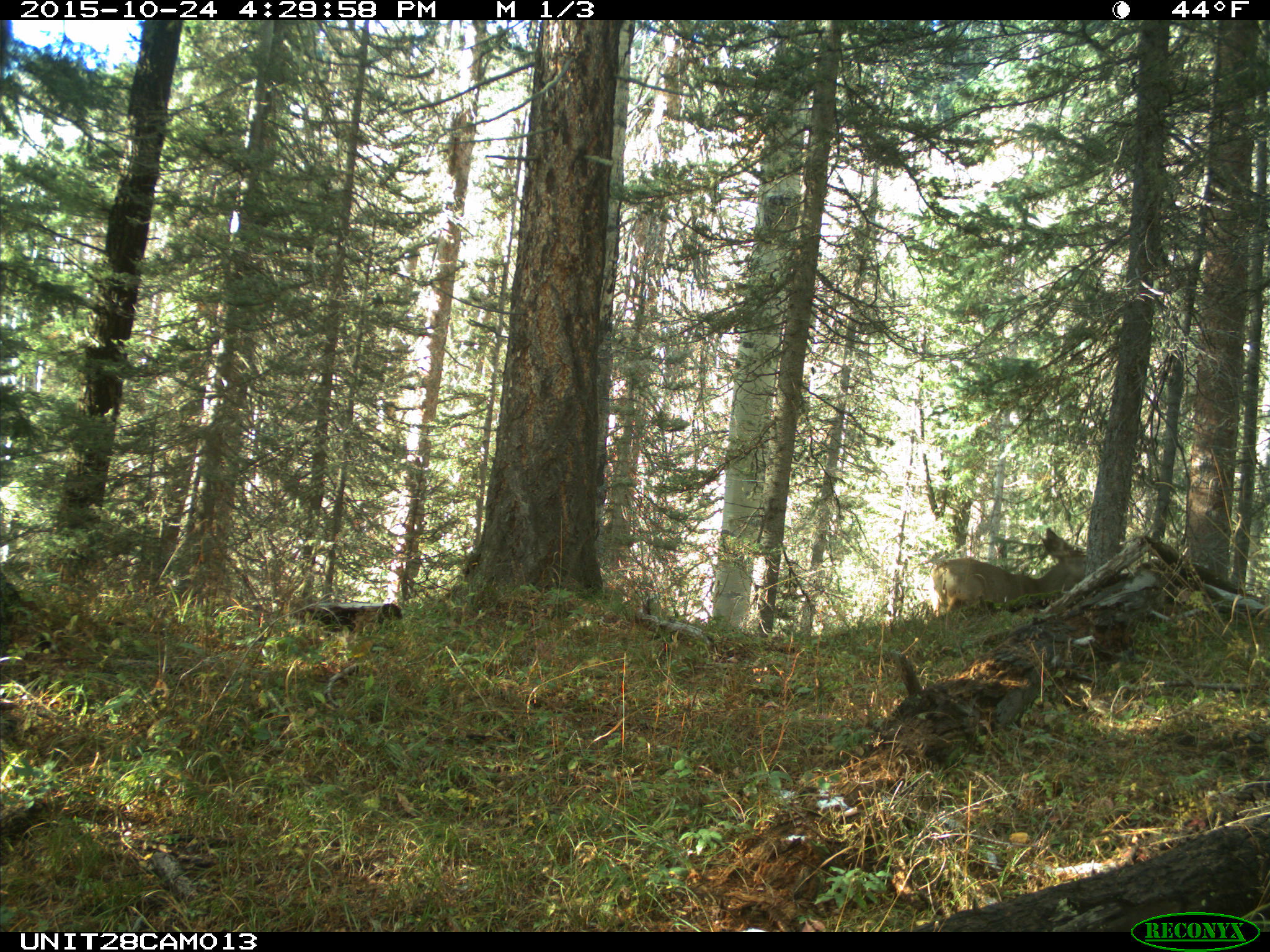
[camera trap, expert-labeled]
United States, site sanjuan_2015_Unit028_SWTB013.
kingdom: Animalia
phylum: Chordata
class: Mammalia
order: Artiodactyla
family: Cervidae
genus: Odocoileus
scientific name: Odocoileus hemionus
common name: mule deer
Odocoileus hemionus (mule deer).